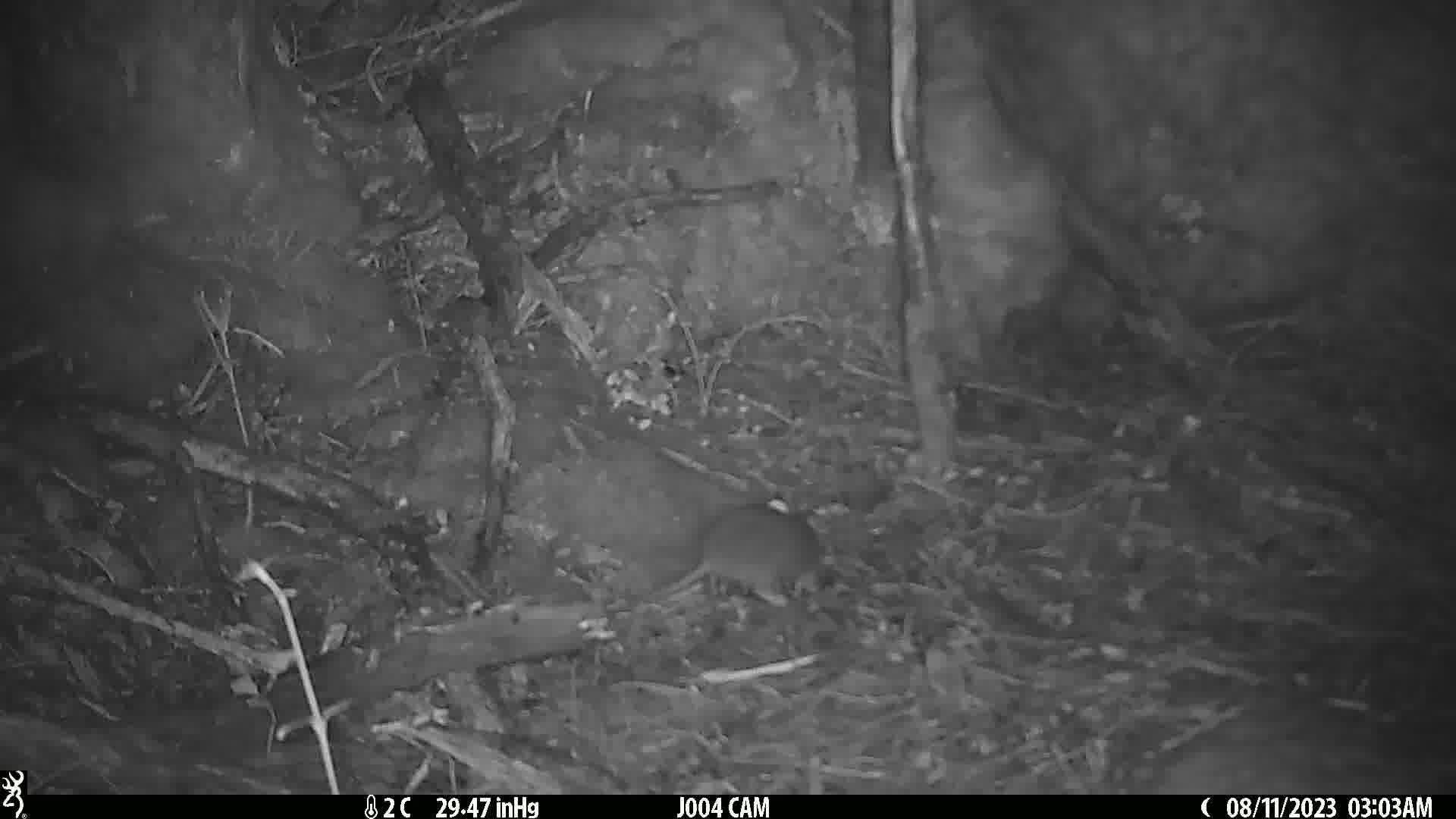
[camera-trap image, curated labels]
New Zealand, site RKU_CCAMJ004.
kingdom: Animalia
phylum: Chordata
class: Mammalia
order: Rodentia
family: Muridae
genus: Rattus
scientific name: Rattus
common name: rat